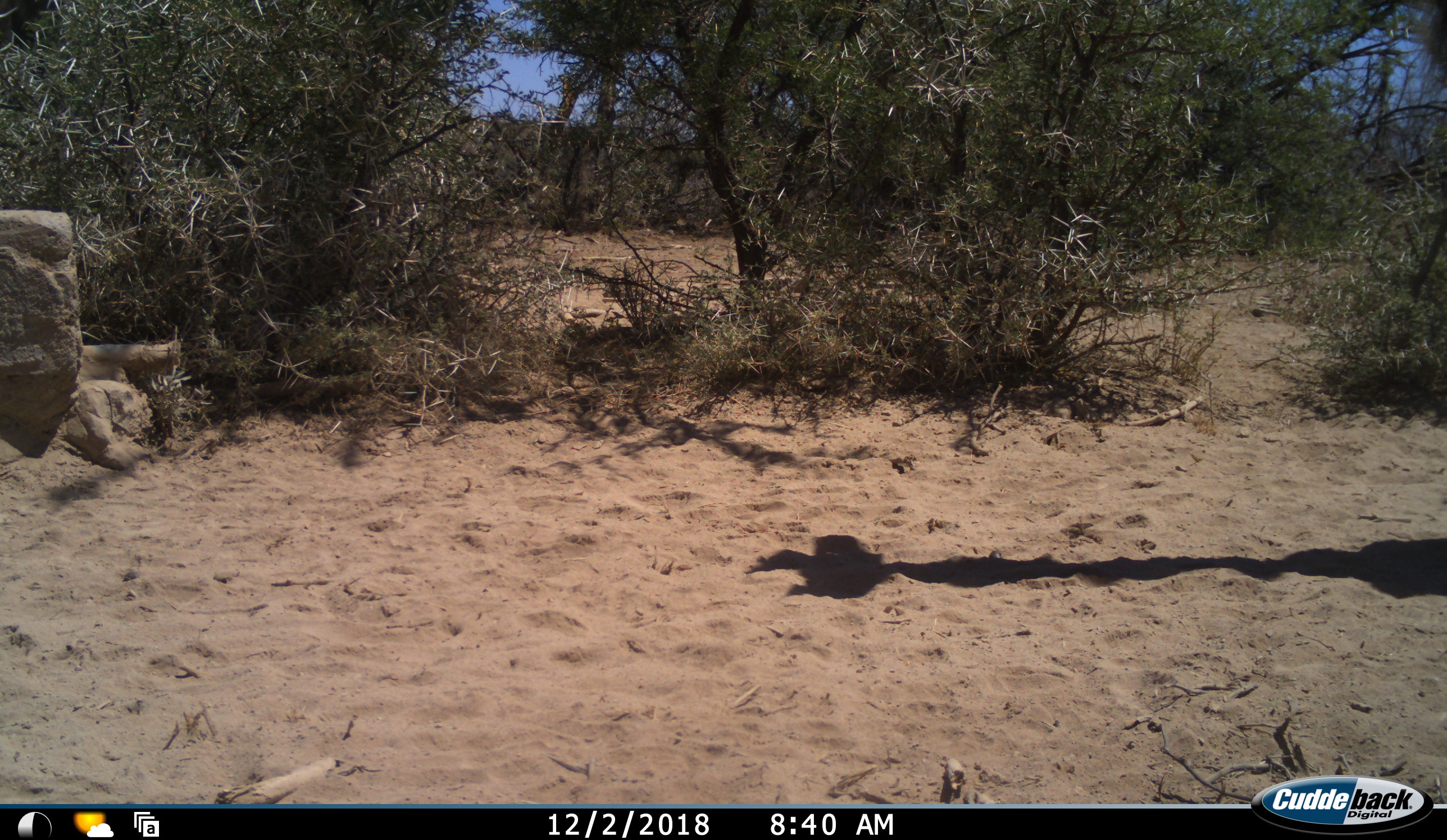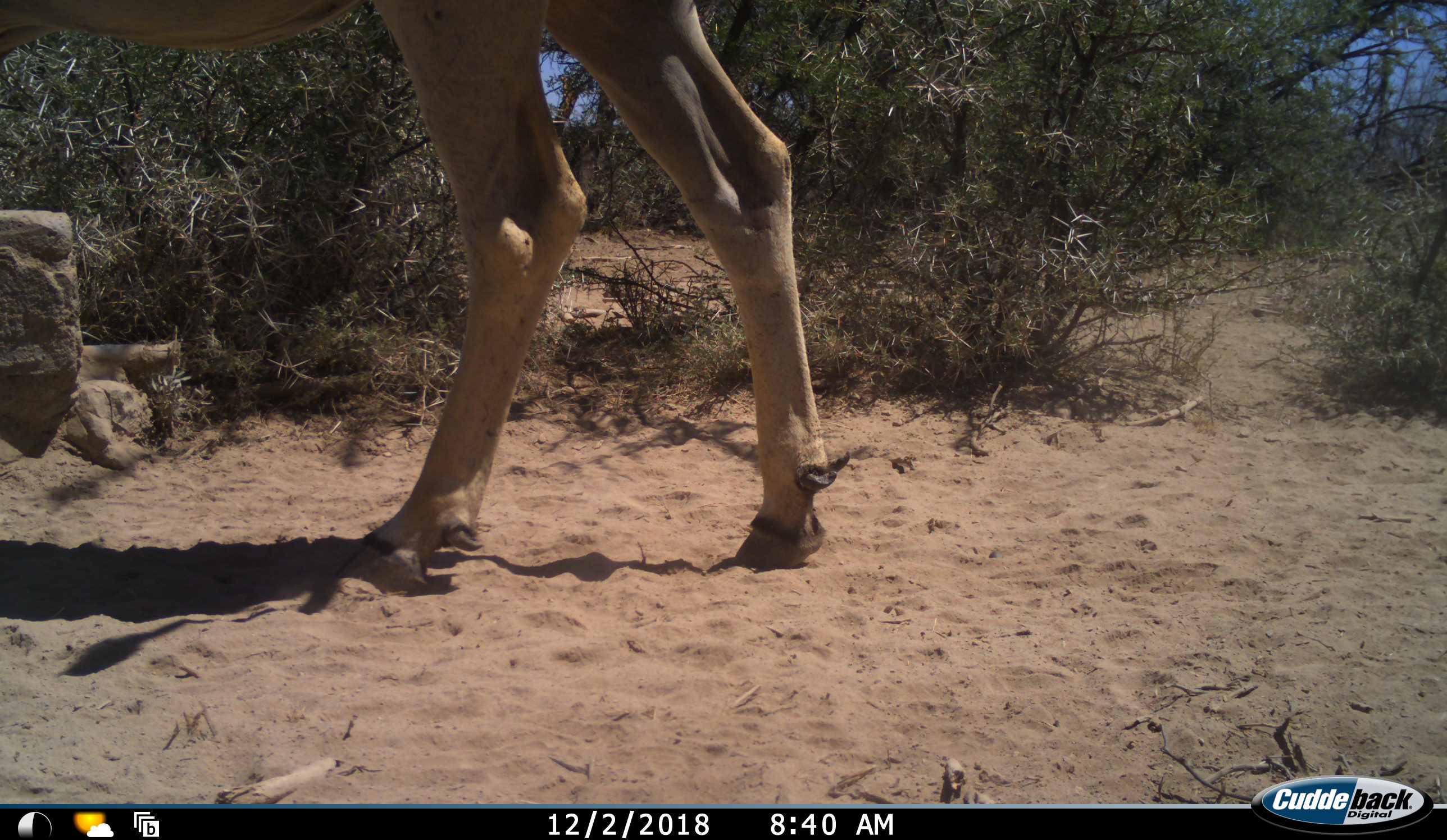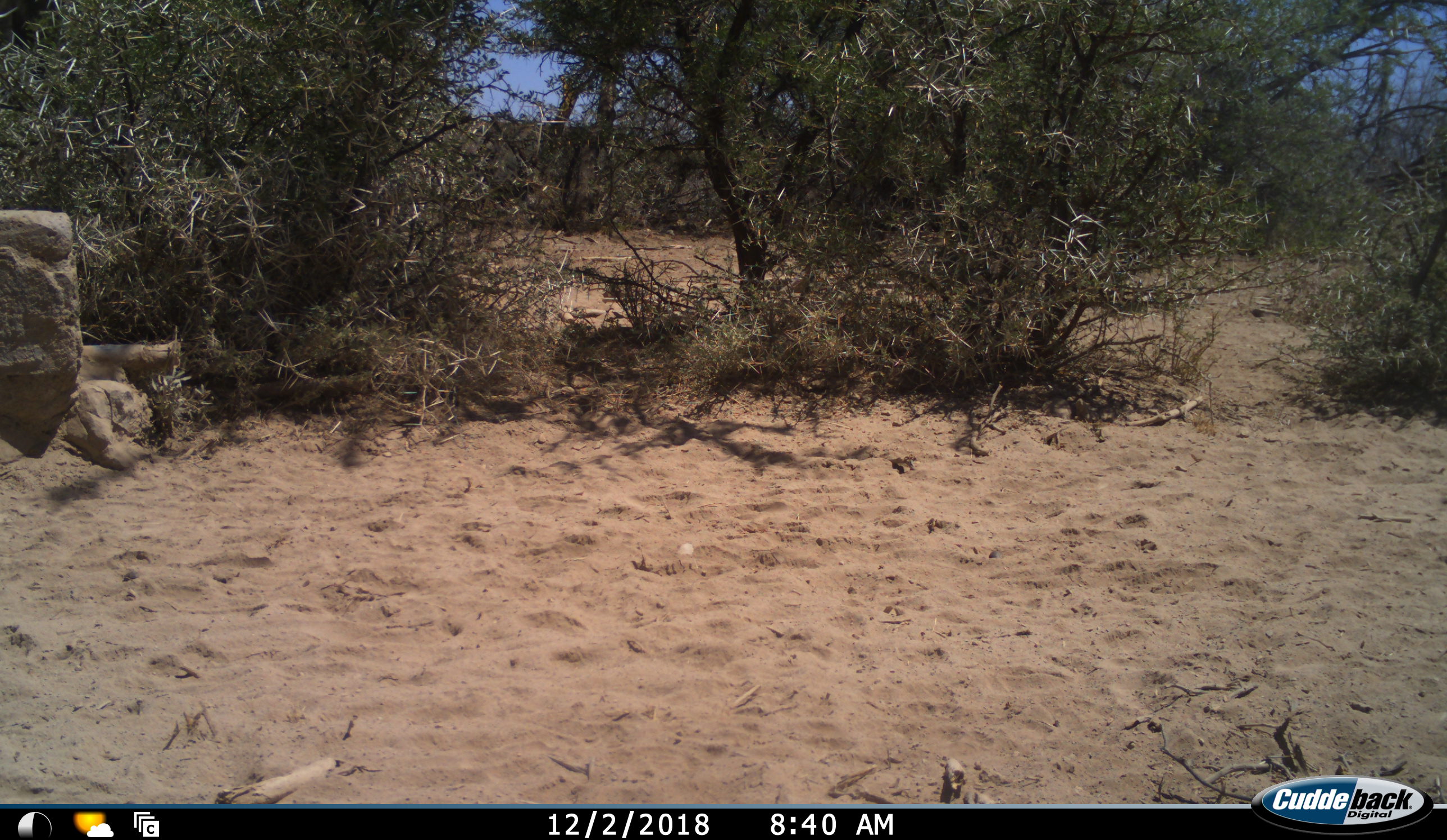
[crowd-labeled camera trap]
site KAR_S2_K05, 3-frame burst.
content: unidentified animal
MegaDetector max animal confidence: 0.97